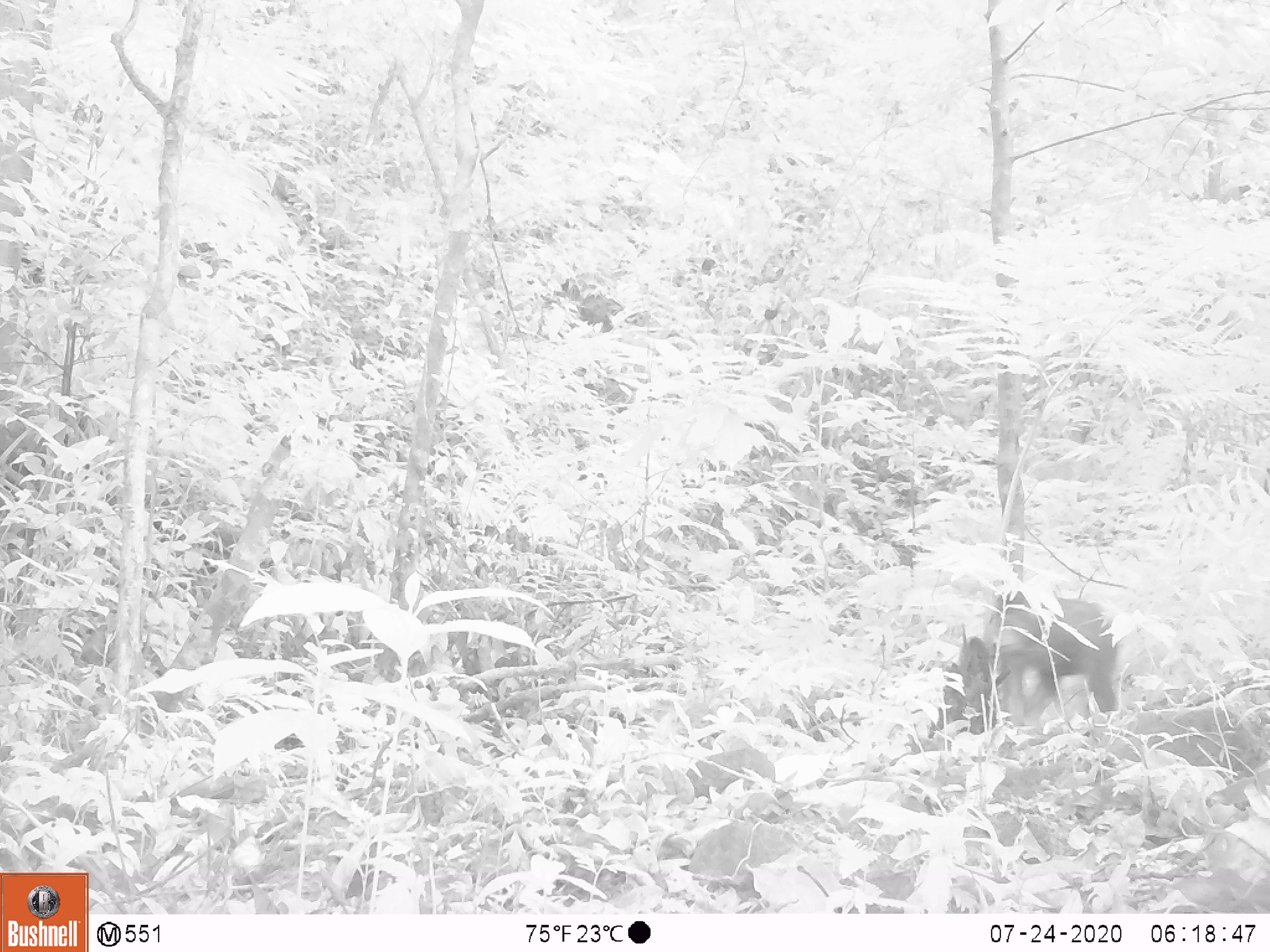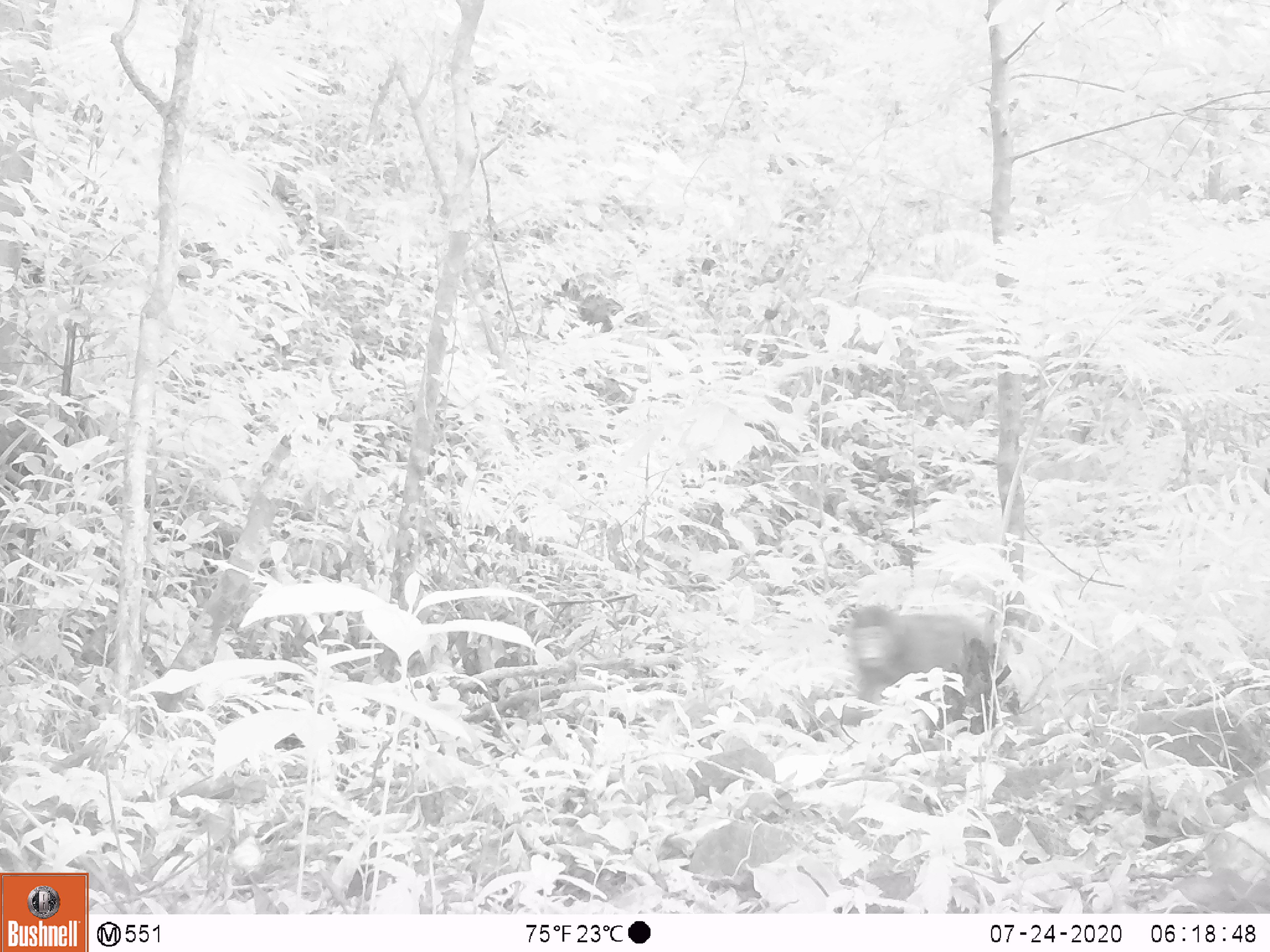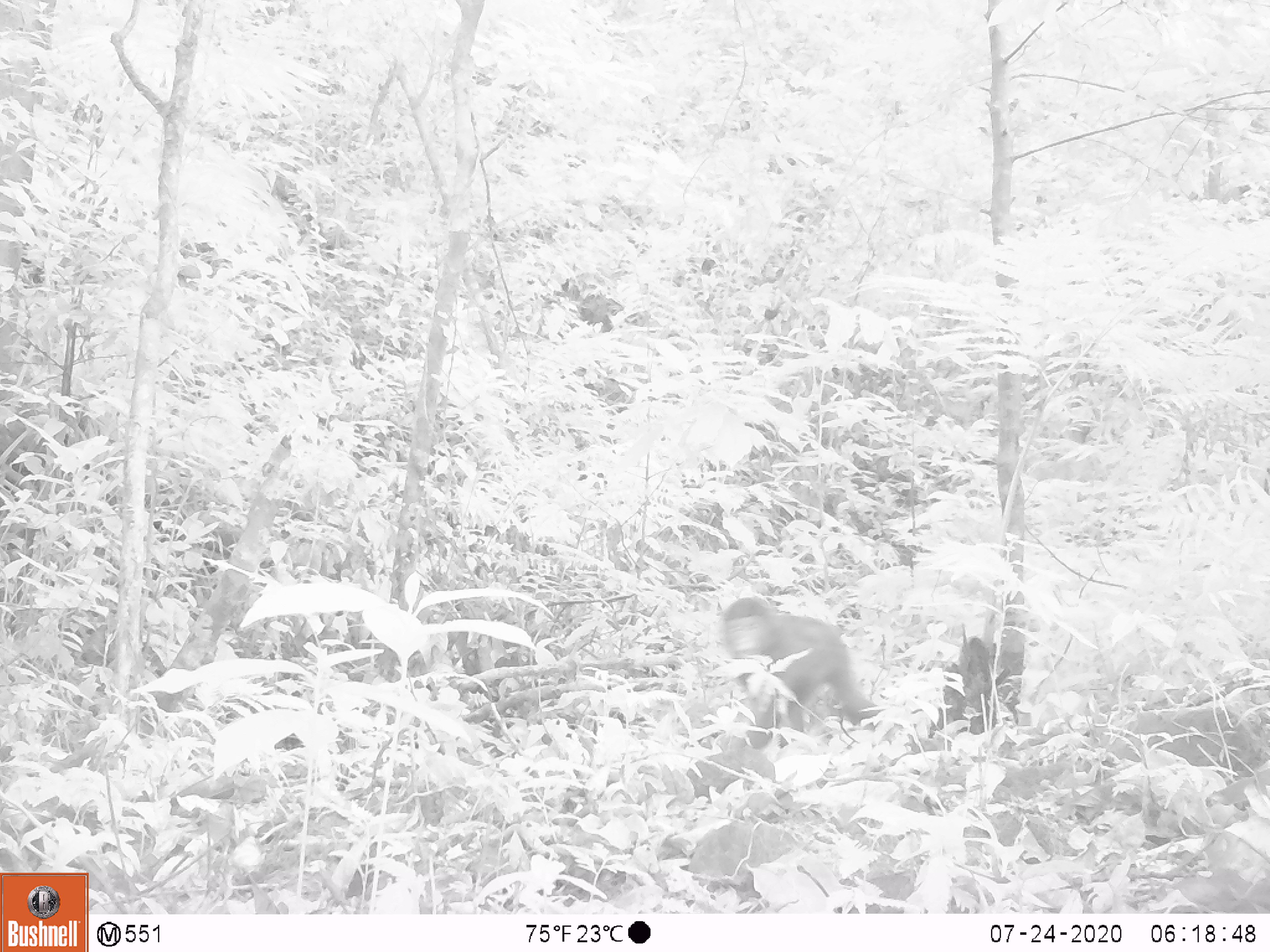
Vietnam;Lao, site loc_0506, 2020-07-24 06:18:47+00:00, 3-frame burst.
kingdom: Animalia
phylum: Chordata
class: Mammalia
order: Primates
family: Cercopithecidae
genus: Macaca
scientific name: Macaca arctoides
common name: stump-tailed macaque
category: stump tailed macaque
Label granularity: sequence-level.